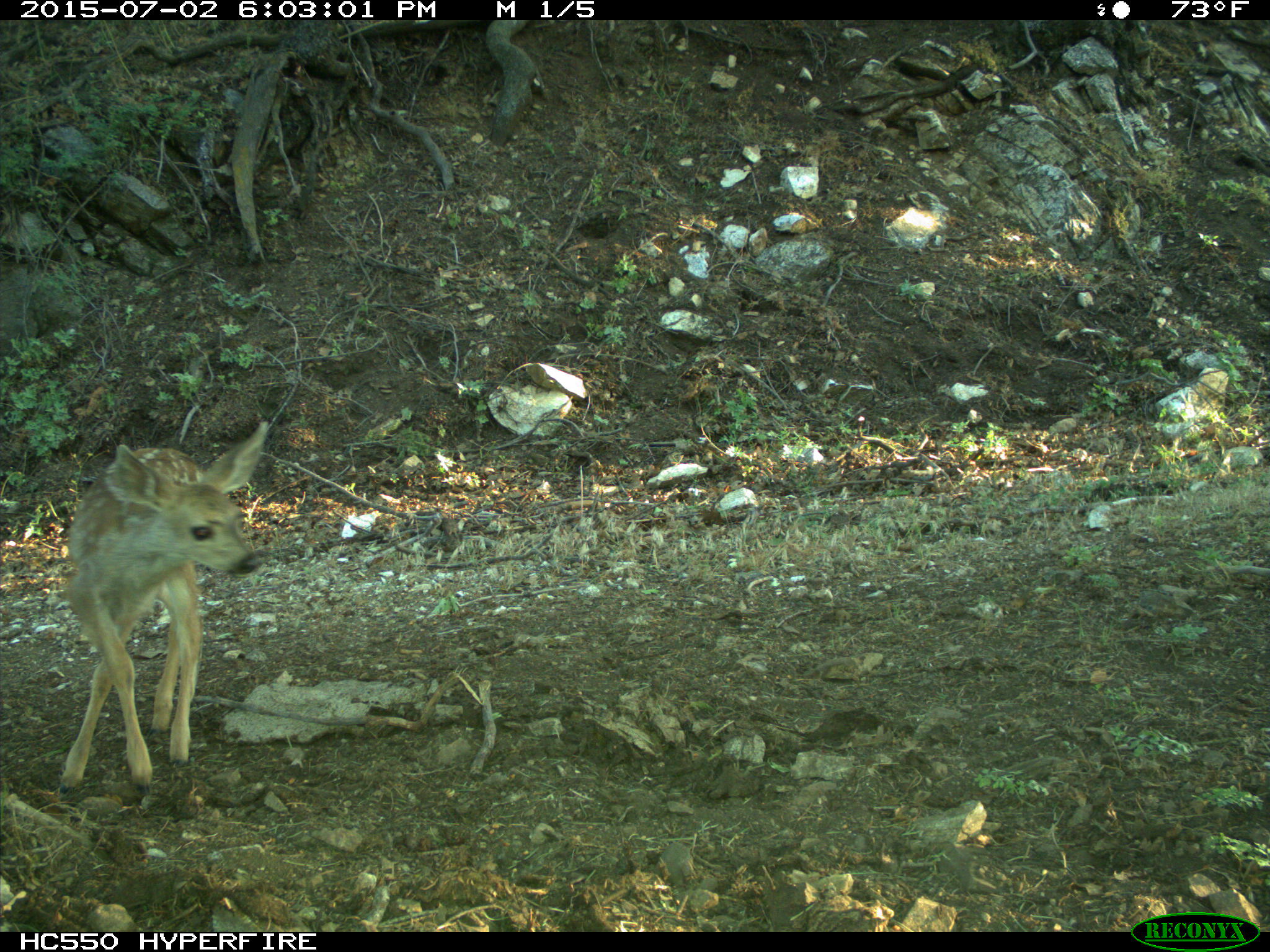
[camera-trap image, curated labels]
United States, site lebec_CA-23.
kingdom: Animalia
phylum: Chordata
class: Mammalia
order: Artiodactyla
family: Cervidae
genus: Odocoileus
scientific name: Odocoileus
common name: deer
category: unidentified deer